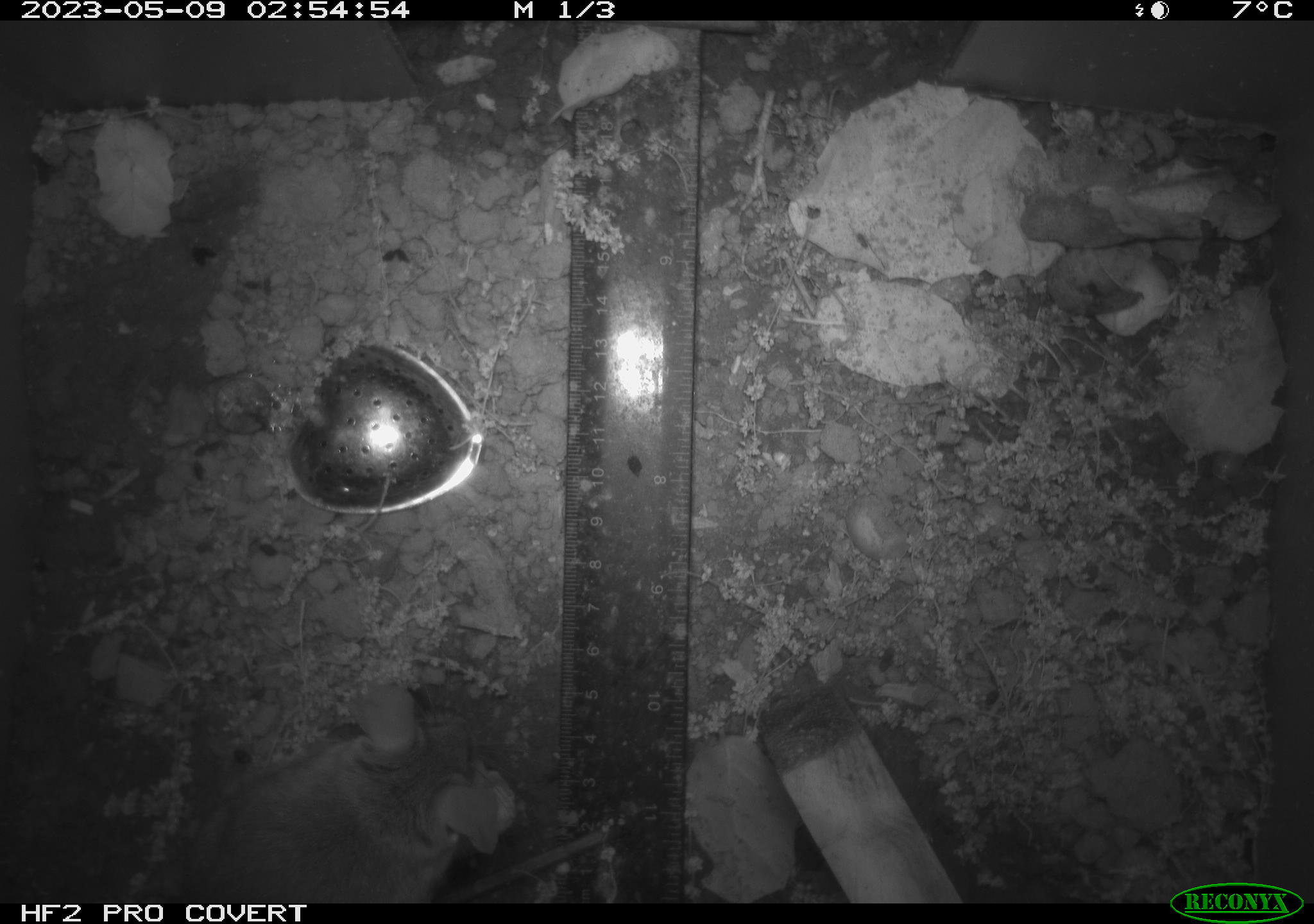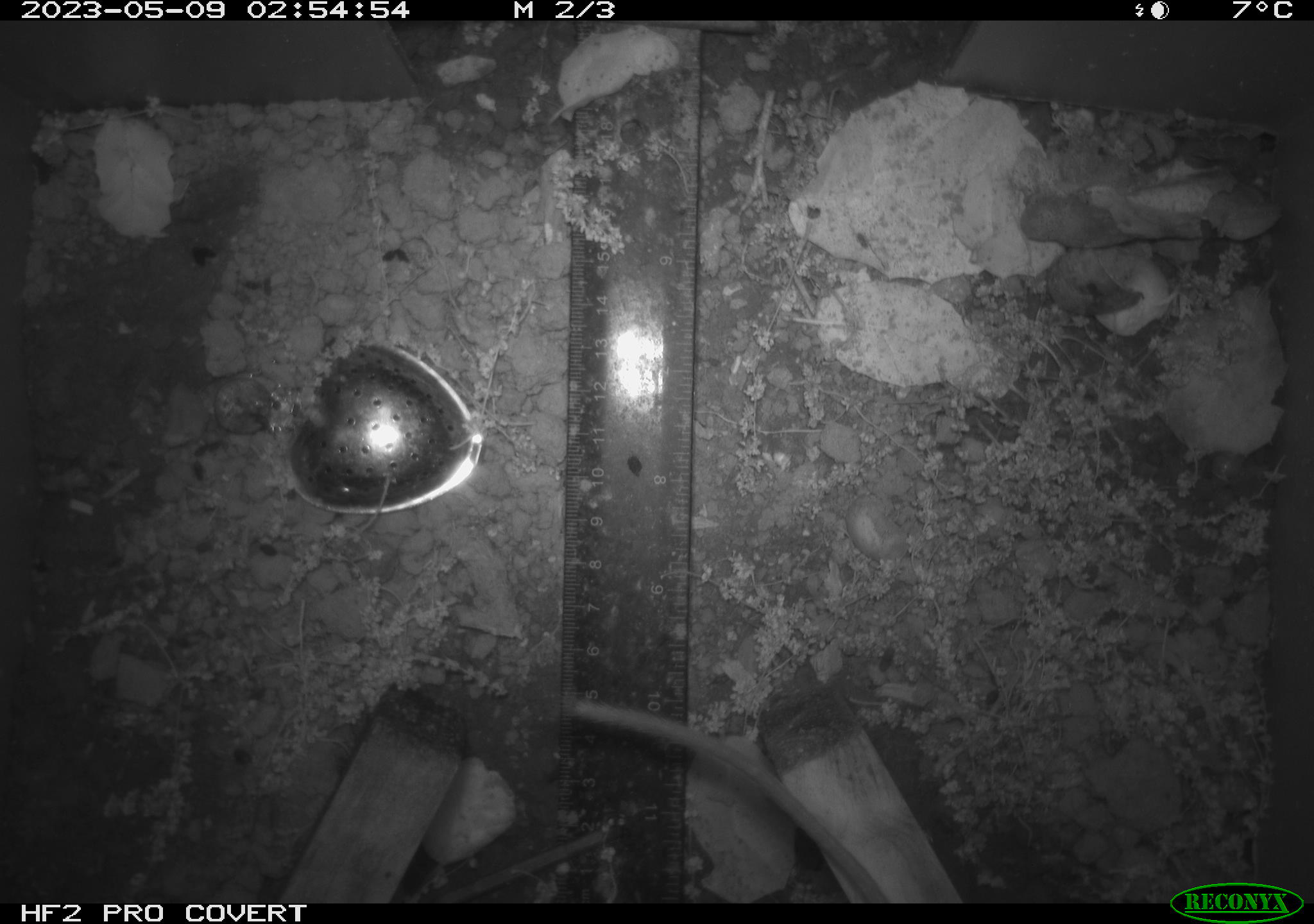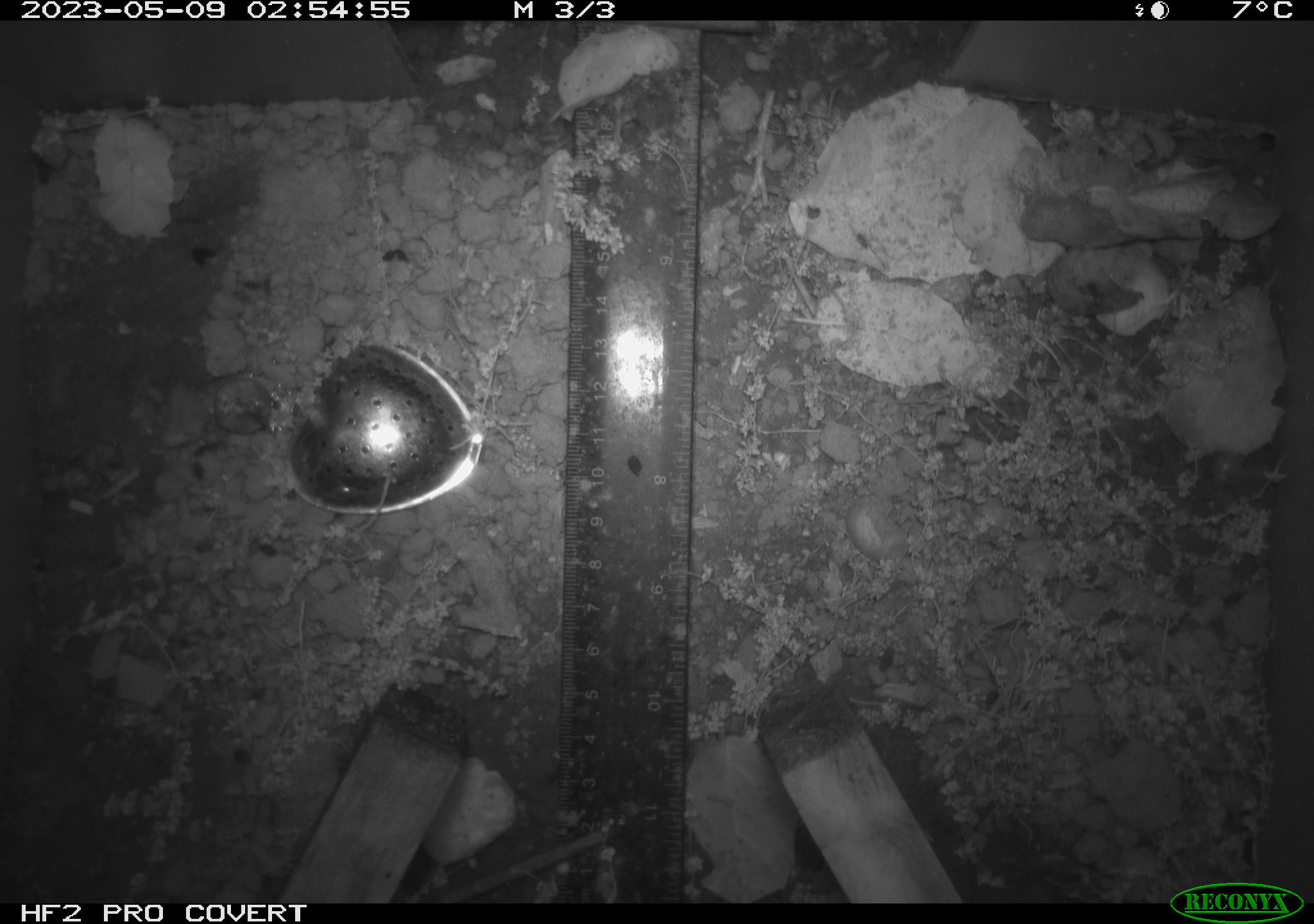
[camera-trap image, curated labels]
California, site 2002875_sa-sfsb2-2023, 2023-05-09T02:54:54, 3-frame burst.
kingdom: Animalia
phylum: Chordata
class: Mammalia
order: Rodentia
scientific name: Rodentia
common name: mouse species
Mouse species (Rodentia).